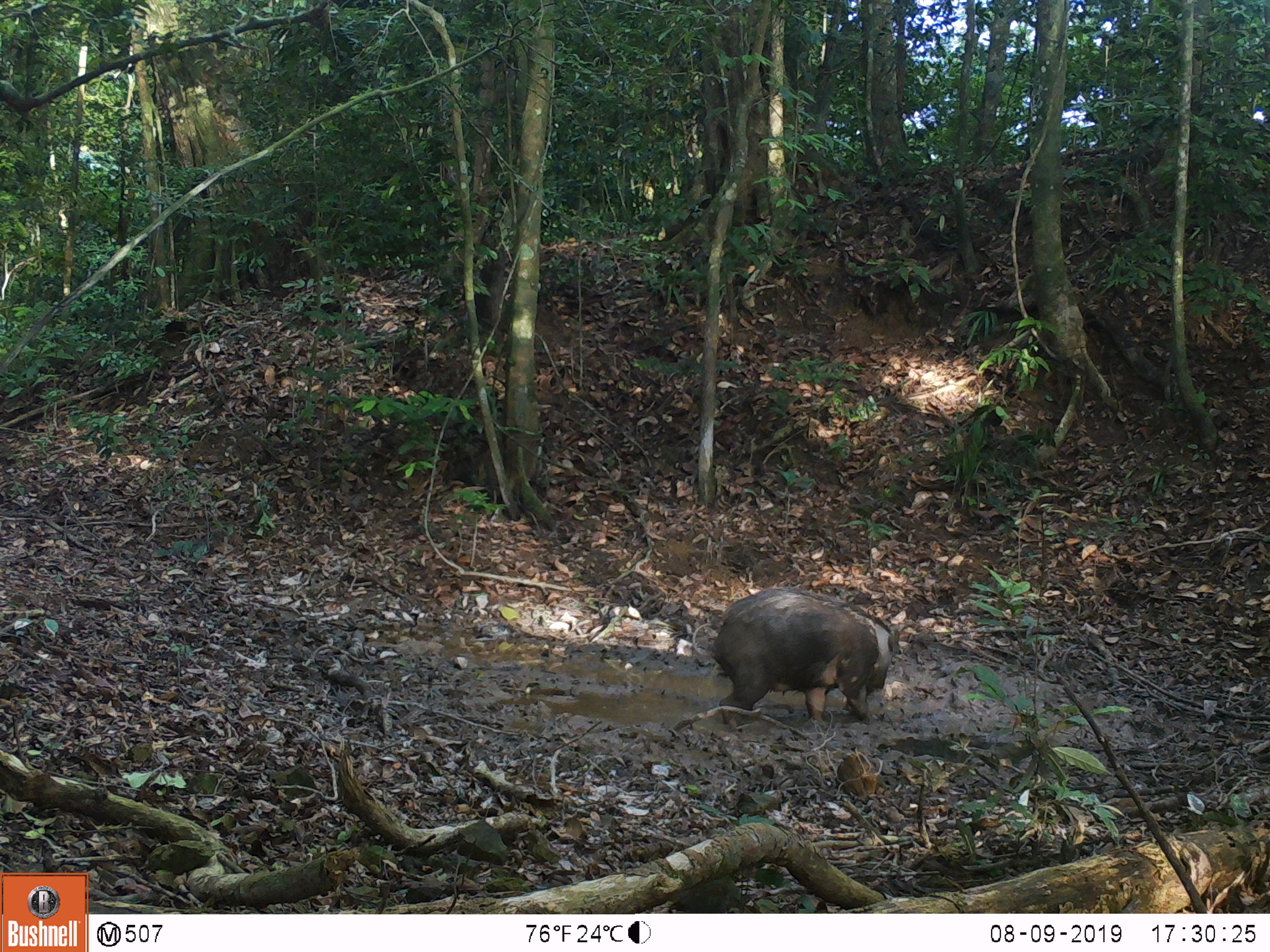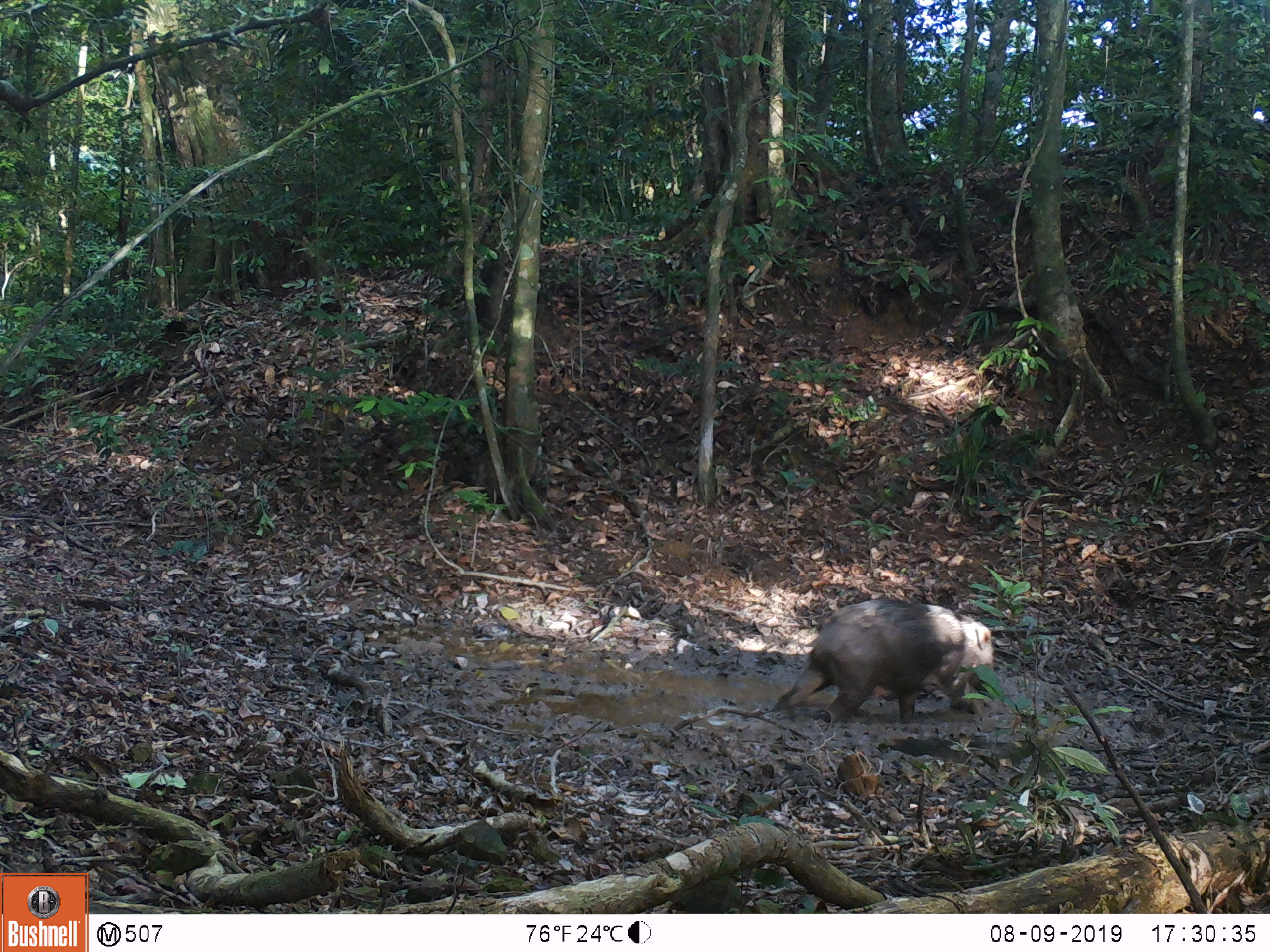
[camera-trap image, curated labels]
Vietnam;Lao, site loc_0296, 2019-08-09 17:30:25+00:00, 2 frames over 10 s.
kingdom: Animalia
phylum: Chordata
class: Mammalia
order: Artiodactyla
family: Suidae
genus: Sus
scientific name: Sus scrofa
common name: eurasian wild pig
Eurasian wild pig (Sus scrofa). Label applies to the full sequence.